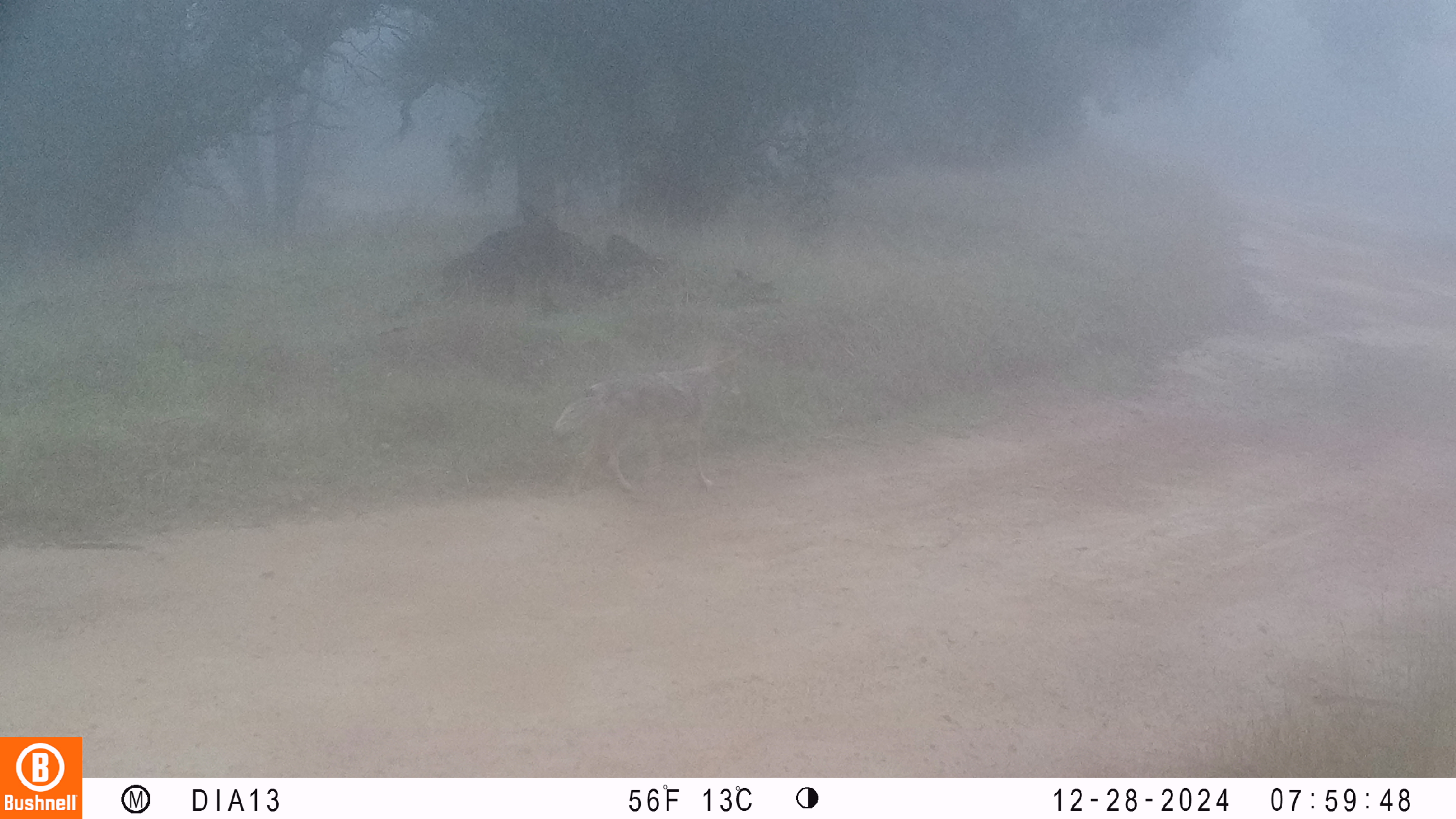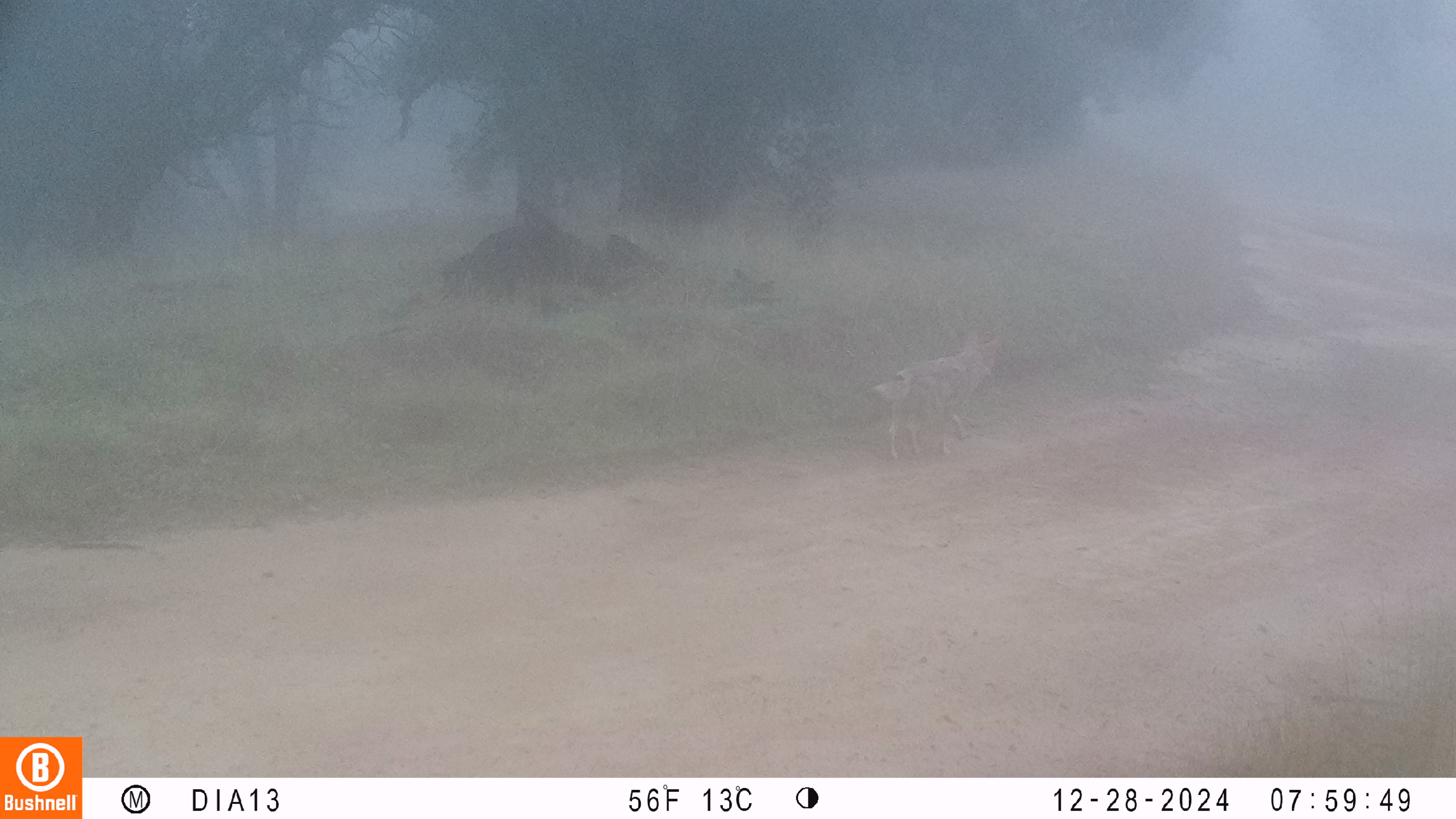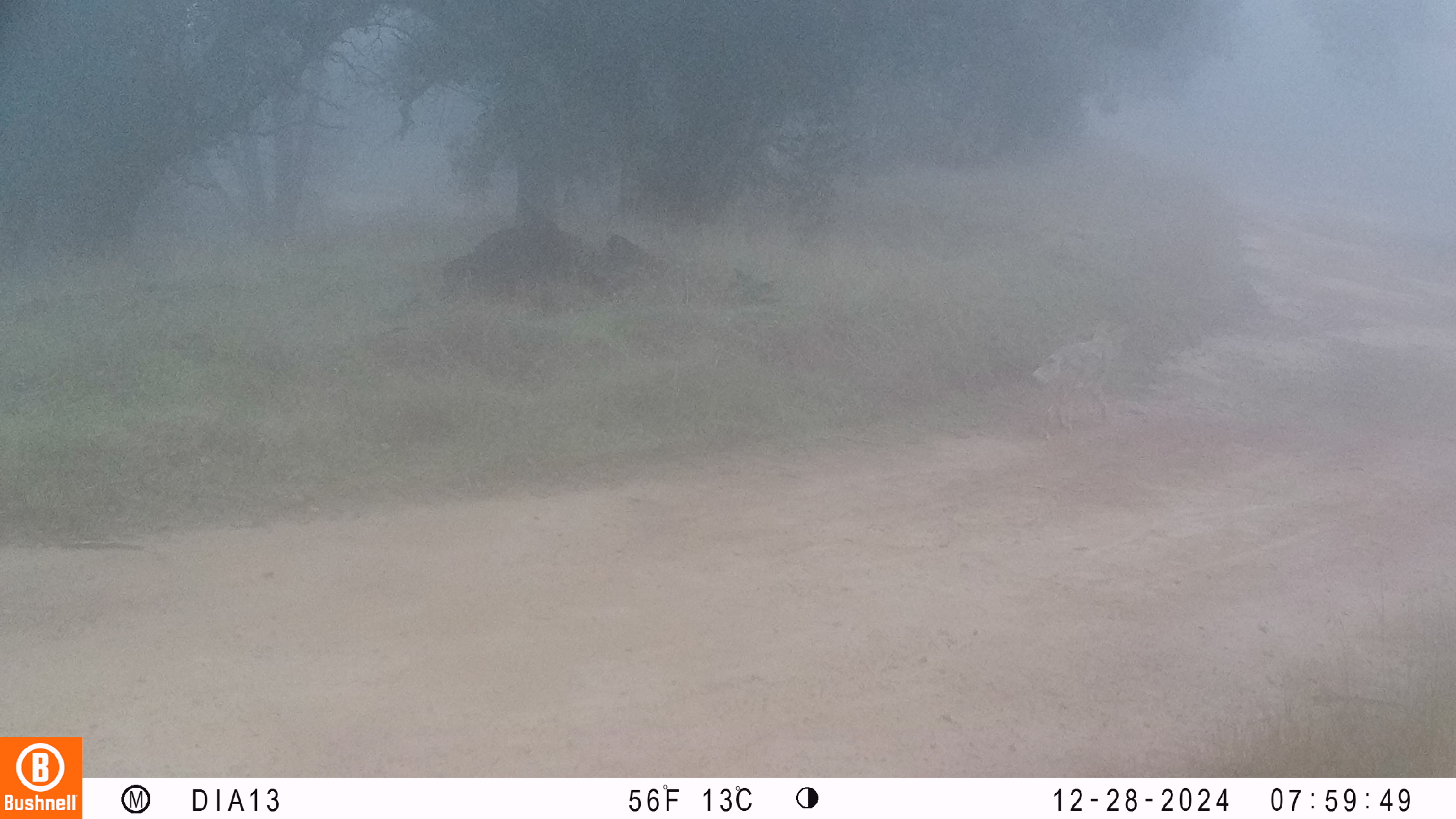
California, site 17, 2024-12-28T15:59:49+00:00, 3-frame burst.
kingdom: Animalia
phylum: Chordata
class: Mammalia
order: Carnivora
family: Canidae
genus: Canis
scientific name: Canis latrans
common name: coyote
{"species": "coyote (Canis latrans)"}